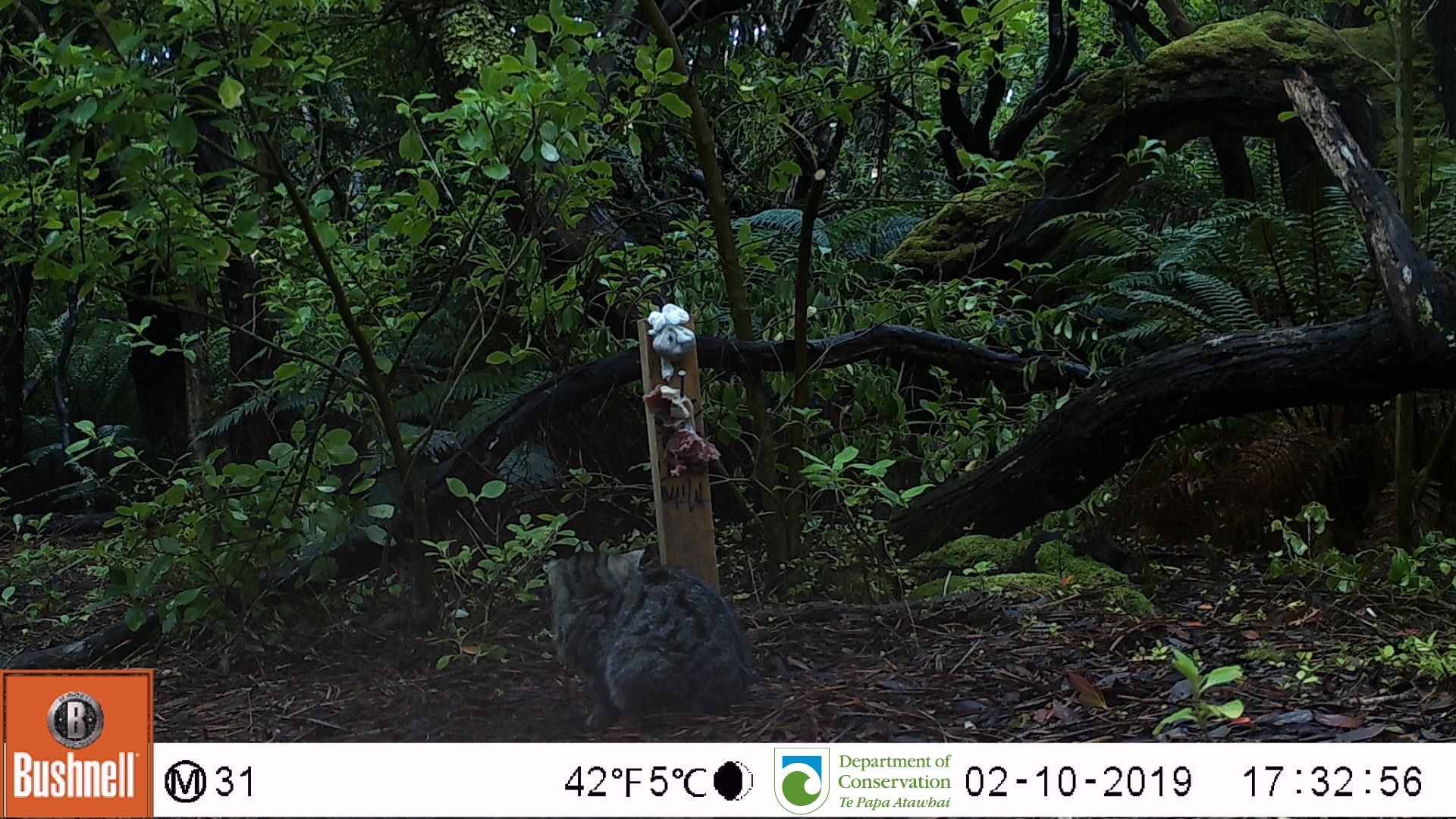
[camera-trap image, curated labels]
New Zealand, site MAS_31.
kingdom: Animalia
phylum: Chordata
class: Mammalia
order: Carnivora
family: Felidae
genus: Felis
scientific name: Felis catus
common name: domestic cat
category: cat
Cat (domestic cat) (Felis catus).